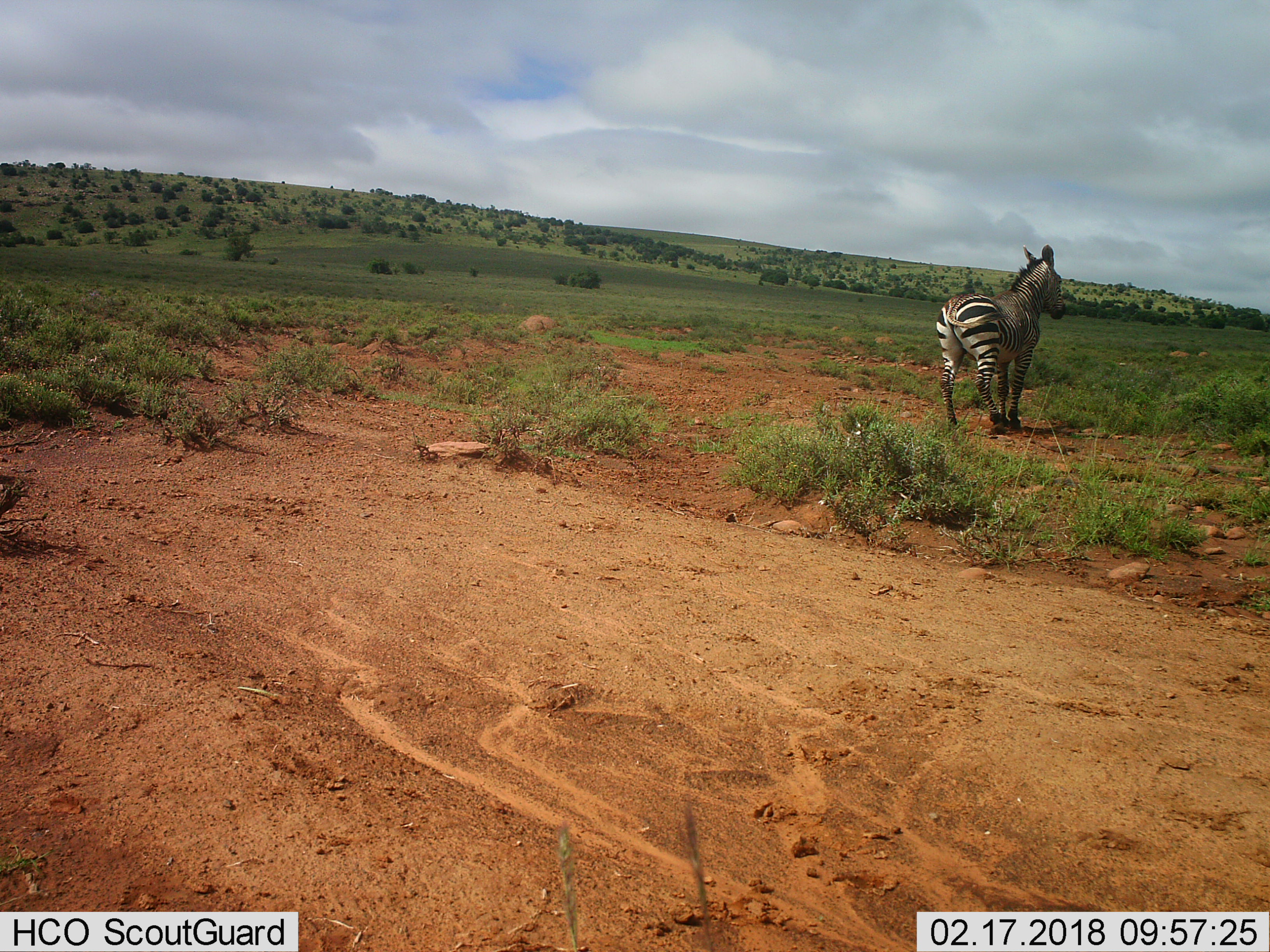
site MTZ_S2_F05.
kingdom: Animalia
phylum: Chordata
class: Mammalia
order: Perissodactyla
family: Equidae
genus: Equus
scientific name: Equus zebra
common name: mountain zebra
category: zebramountain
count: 1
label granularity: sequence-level